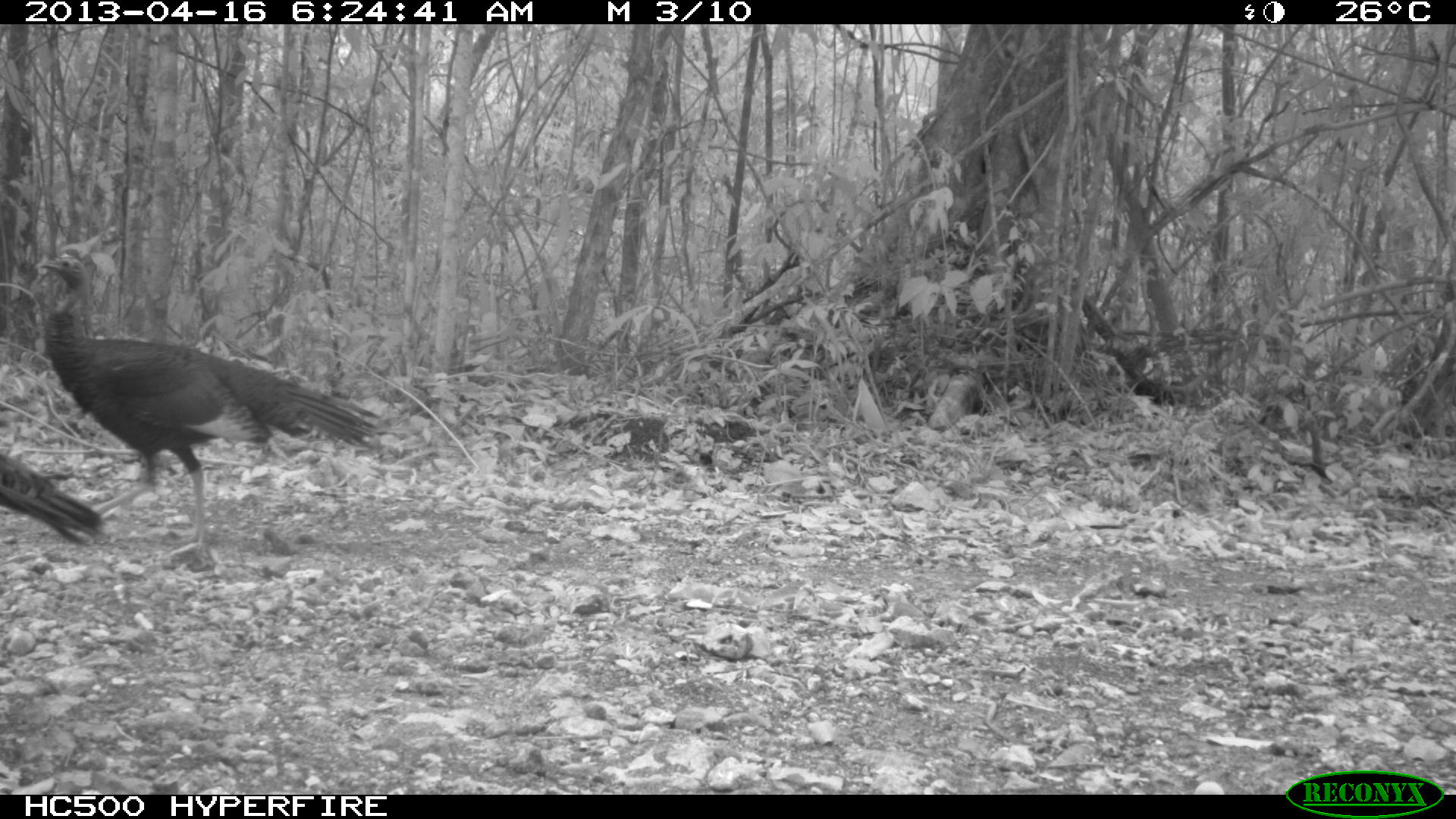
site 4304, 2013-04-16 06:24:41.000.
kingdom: Animalia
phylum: Chordata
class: Aves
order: Galliformes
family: Phasianidae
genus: Meleagris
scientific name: Meleagris ocellata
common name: ocellated turkey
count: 2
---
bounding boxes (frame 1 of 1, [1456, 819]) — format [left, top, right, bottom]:
meleagris ocellata: [26, 247, 383, 572]; [0, 449, 108, 548]